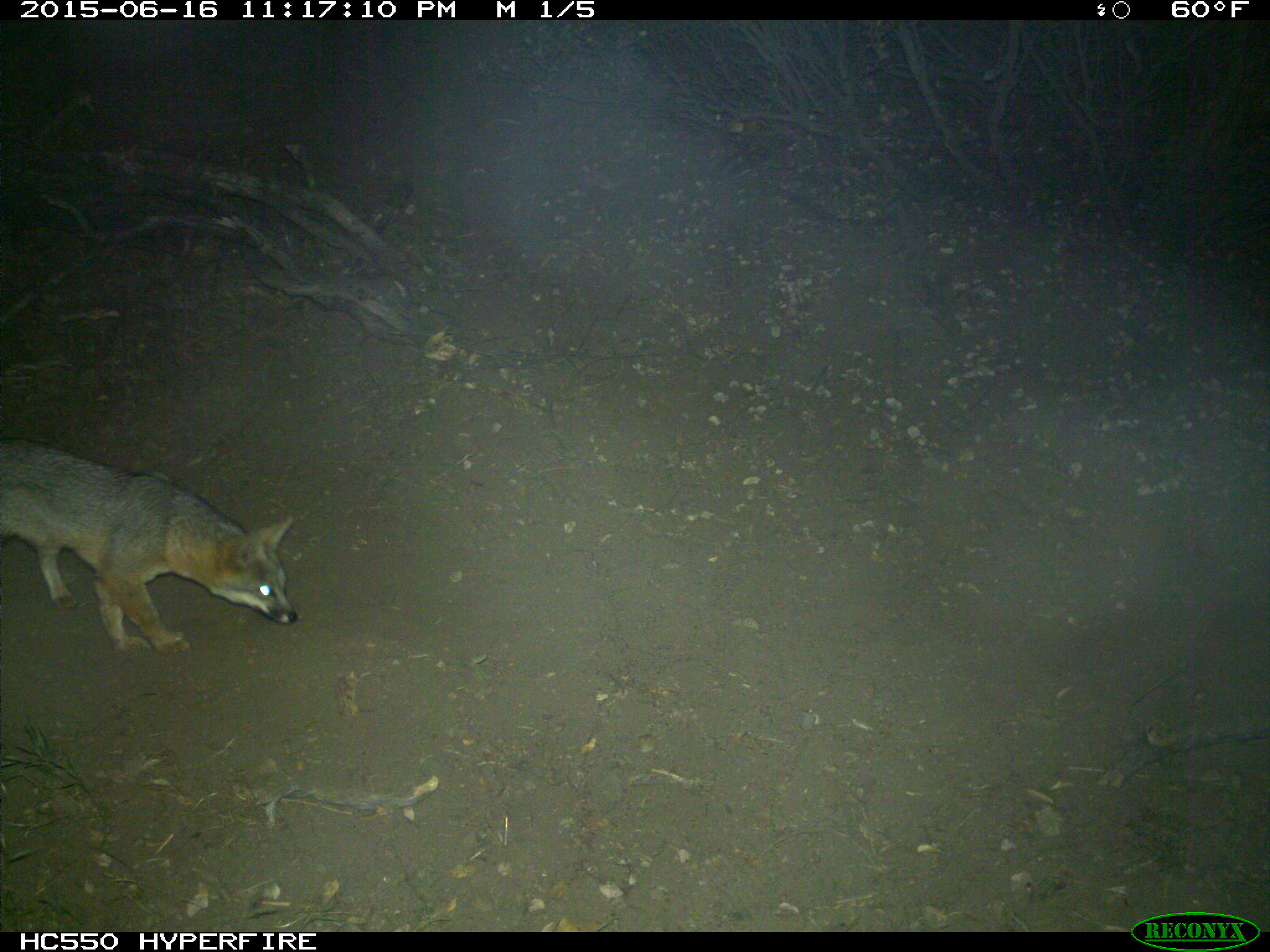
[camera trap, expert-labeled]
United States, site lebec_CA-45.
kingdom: Animalia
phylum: Chordata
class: Mammalia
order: Carnivora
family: Canidae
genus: Urocyon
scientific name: Urocyon cinereoargenteus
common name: gray fox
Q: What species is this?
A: Urocyon cinereoargenteus (gray fox).